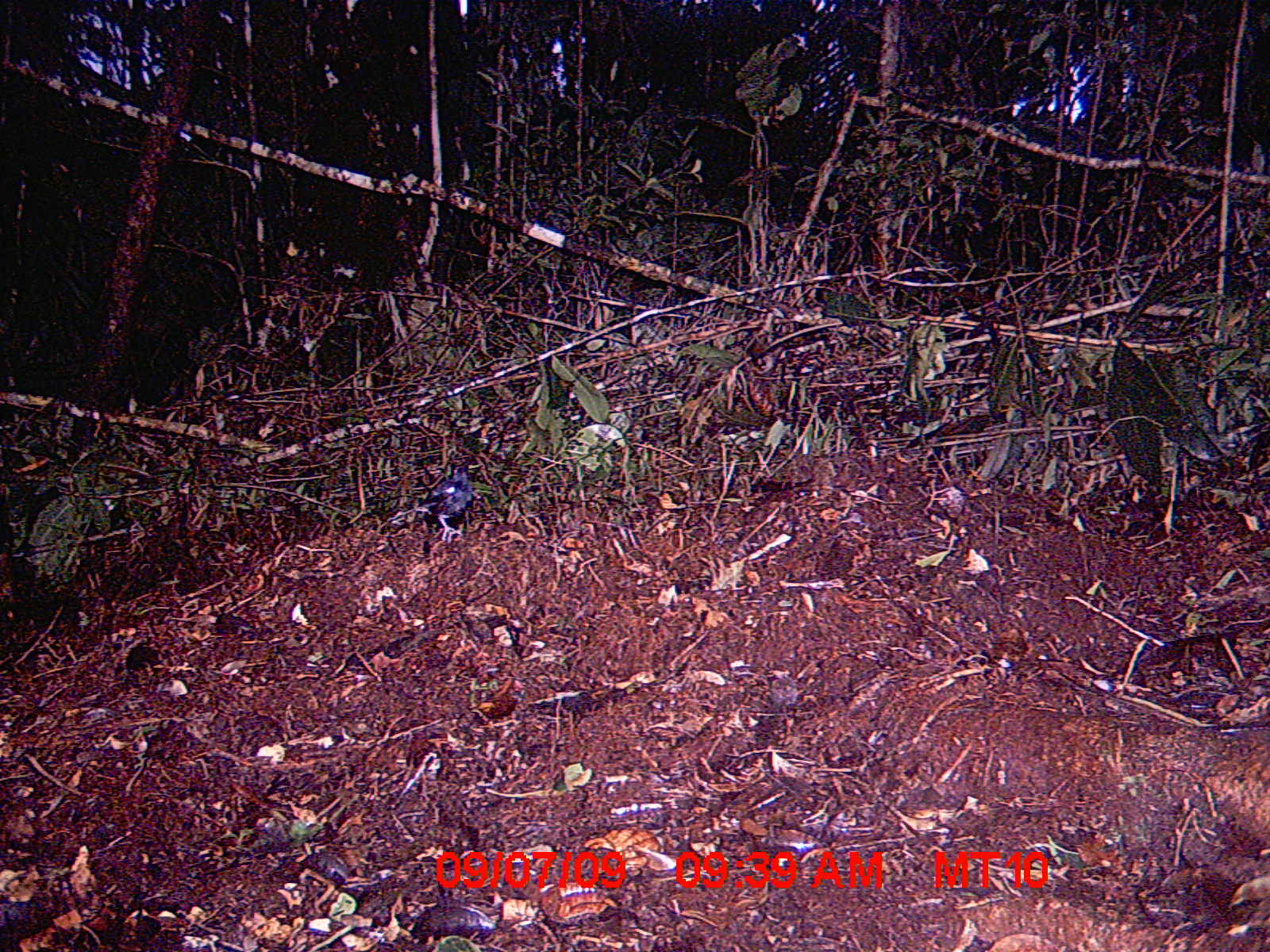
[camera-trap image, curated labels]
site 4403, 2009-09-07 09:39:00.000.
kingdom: Animalia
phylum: Chordata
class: Aves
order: Passeriformes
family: Muscicapidae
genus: Copsychus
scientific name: Copsychus albospecularis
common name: madagascar magpie-robin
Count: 1.